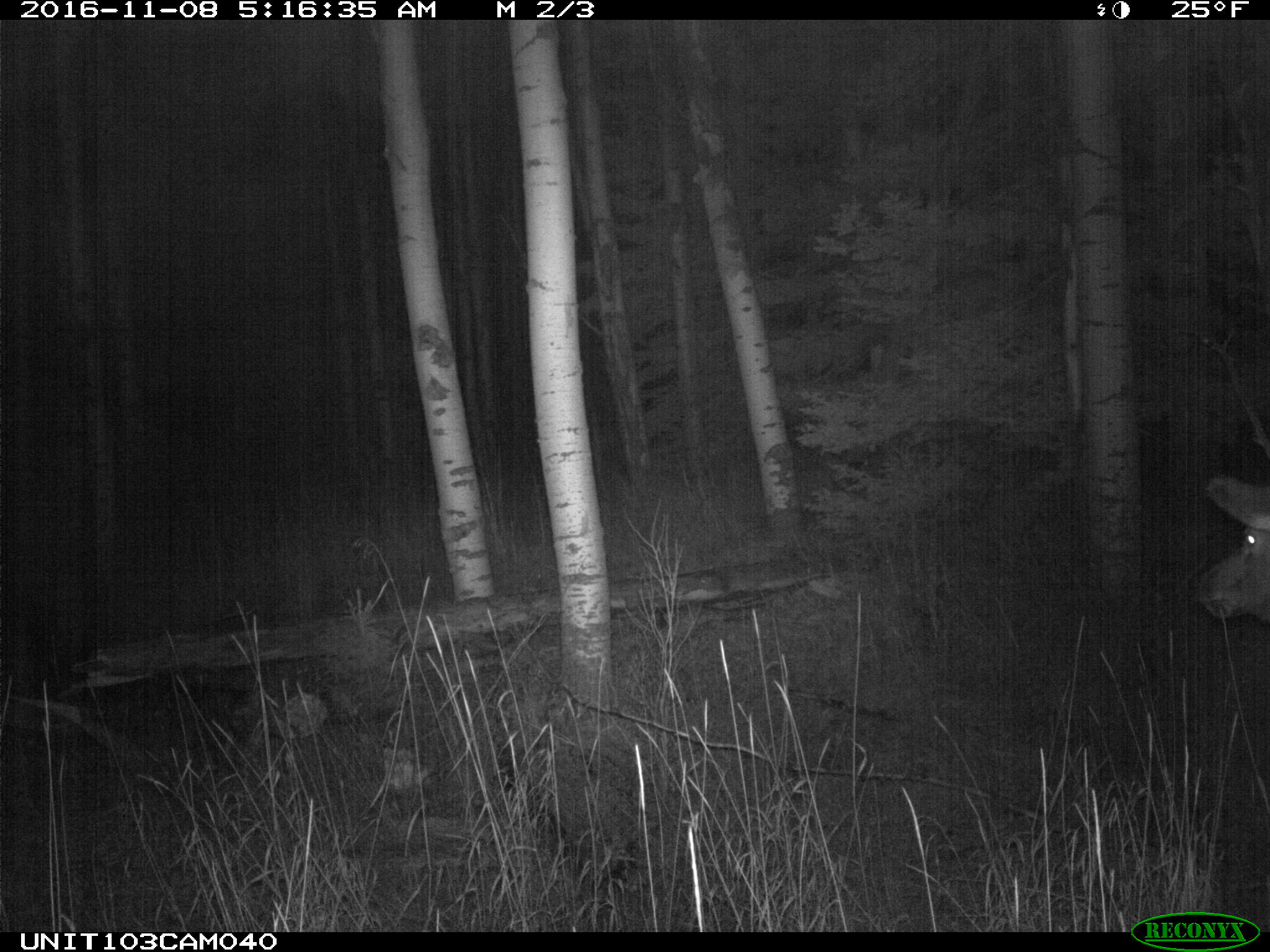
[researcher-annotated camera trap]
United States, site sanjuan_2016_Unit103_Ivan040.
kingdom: Animalia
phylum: Chordata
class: Mammalia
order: Artiodactyla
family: Cervidae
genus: Cervus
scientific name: Cervus elaphus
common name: red deer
Cervus elaphus (red deer).